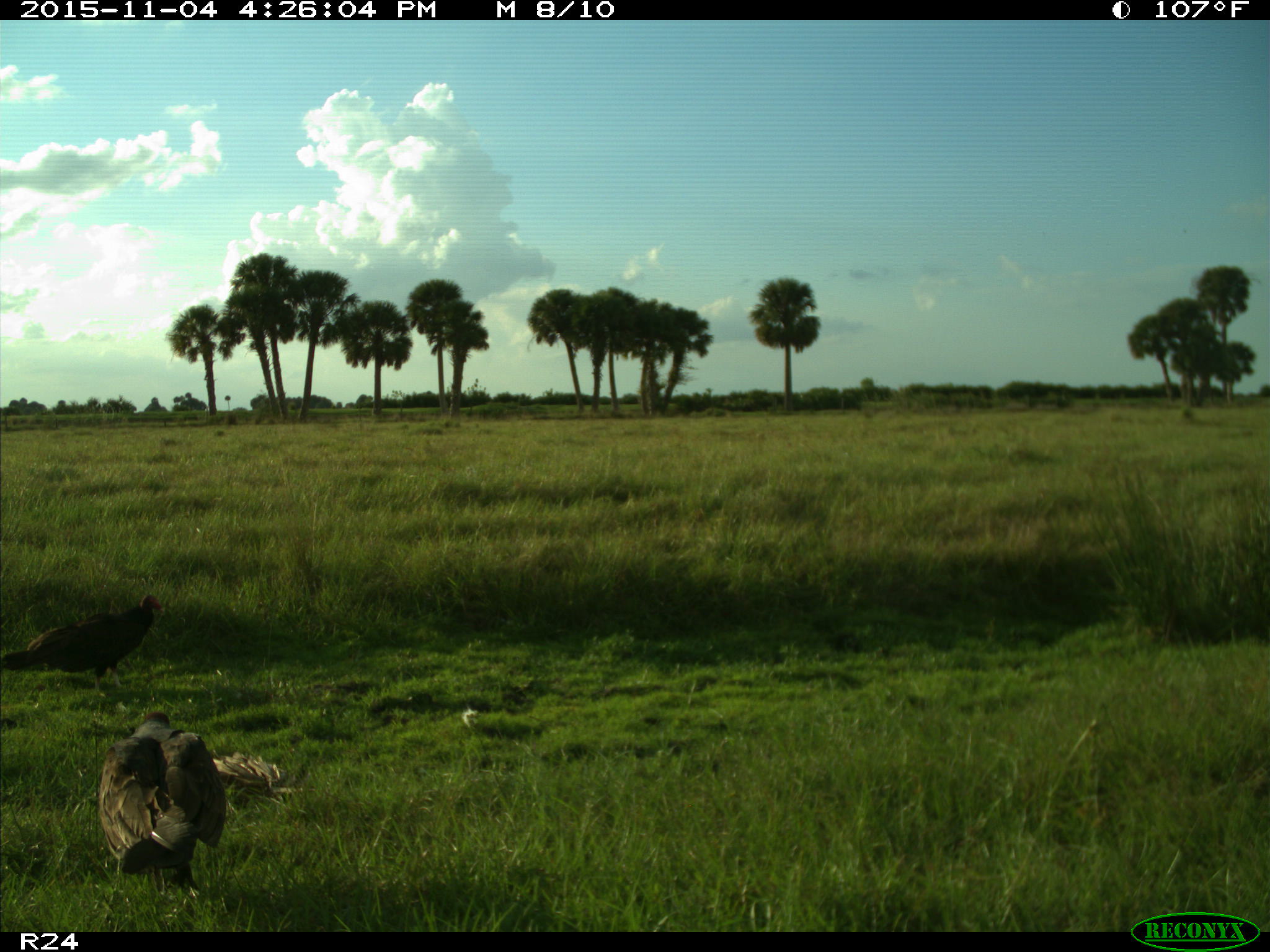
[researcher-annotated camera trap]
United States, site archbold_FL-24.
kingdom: Animalia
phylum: Chordata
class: Aves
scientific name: Aves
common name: birds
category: unidentified bird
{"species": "unidentified bird (birds) (Aves)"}